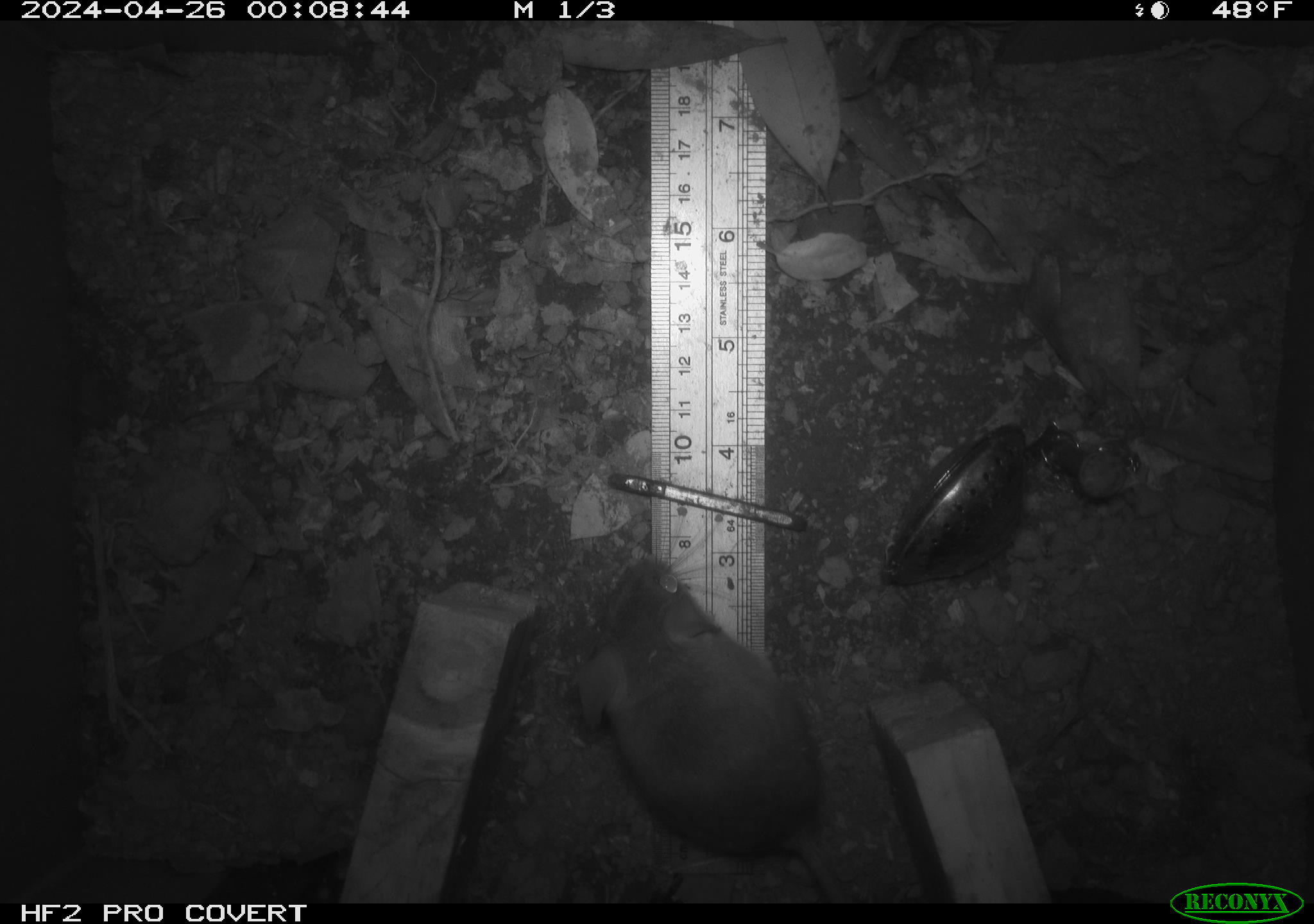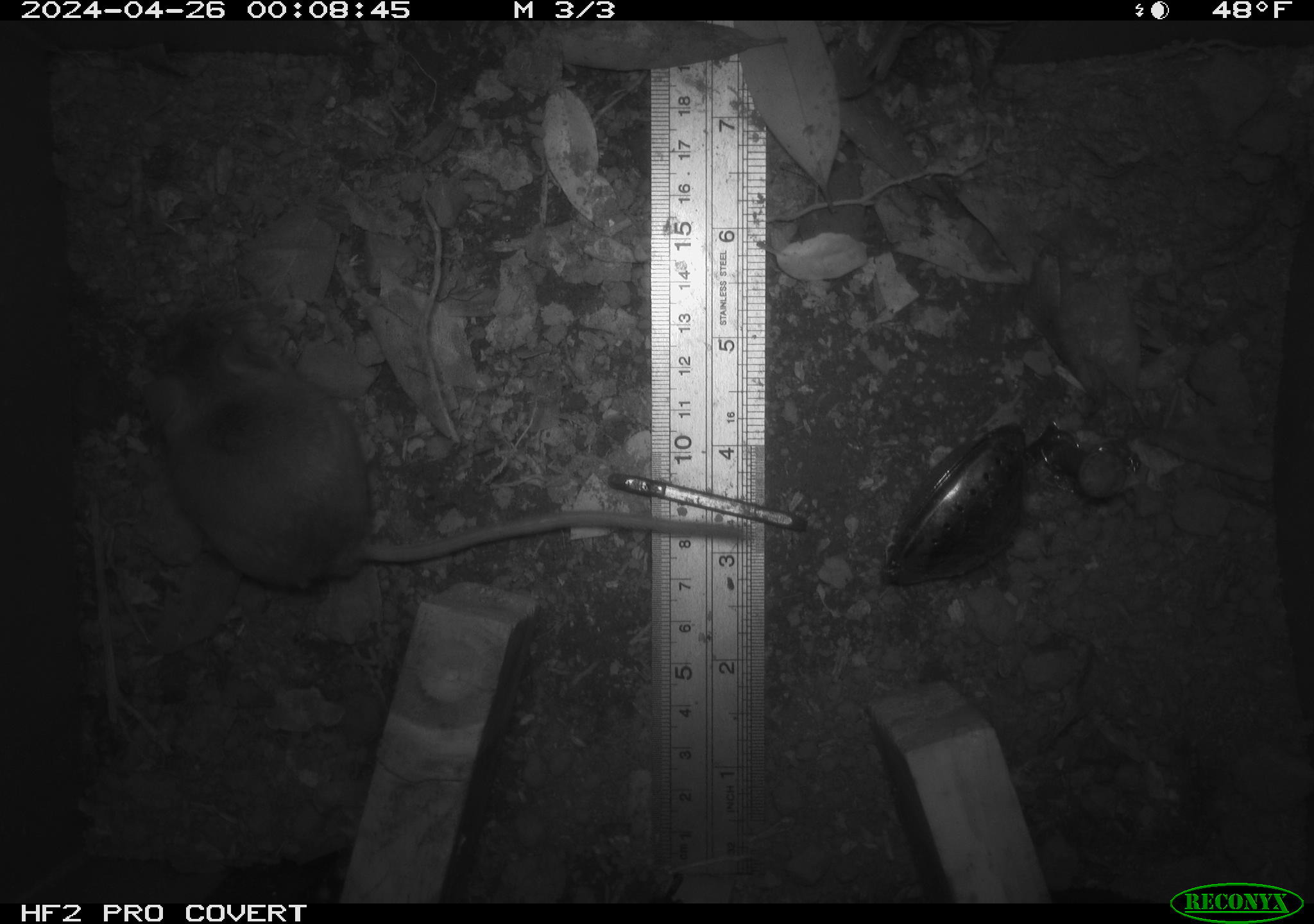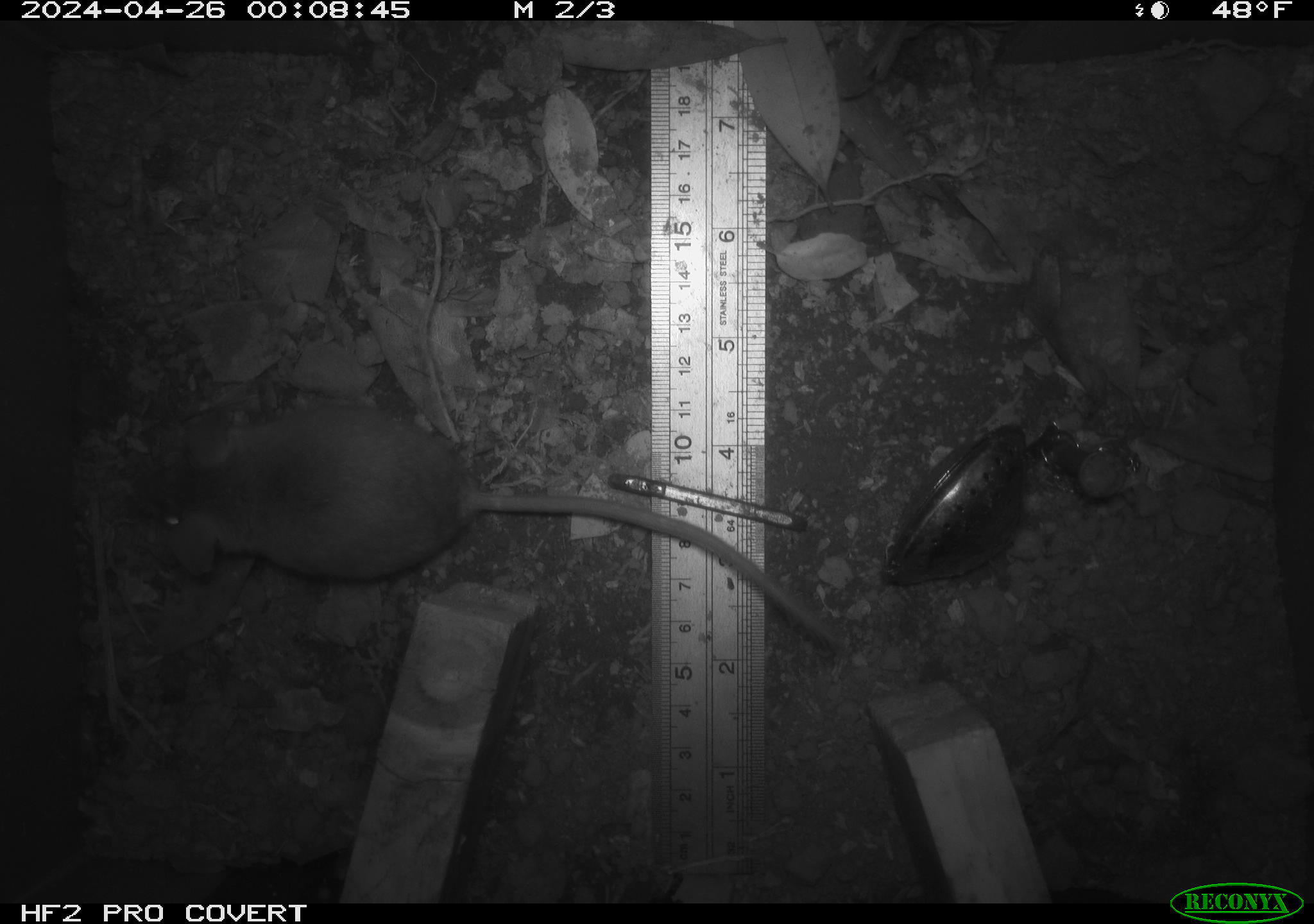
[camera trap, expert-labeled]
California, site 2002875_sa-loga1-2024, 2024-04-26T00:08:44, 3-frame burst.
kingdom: Animalia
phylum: Chordata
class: Mammalia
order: Rodentia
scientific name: Rodentia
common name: mouse species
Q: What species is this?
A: Mouse species (Rodentia).